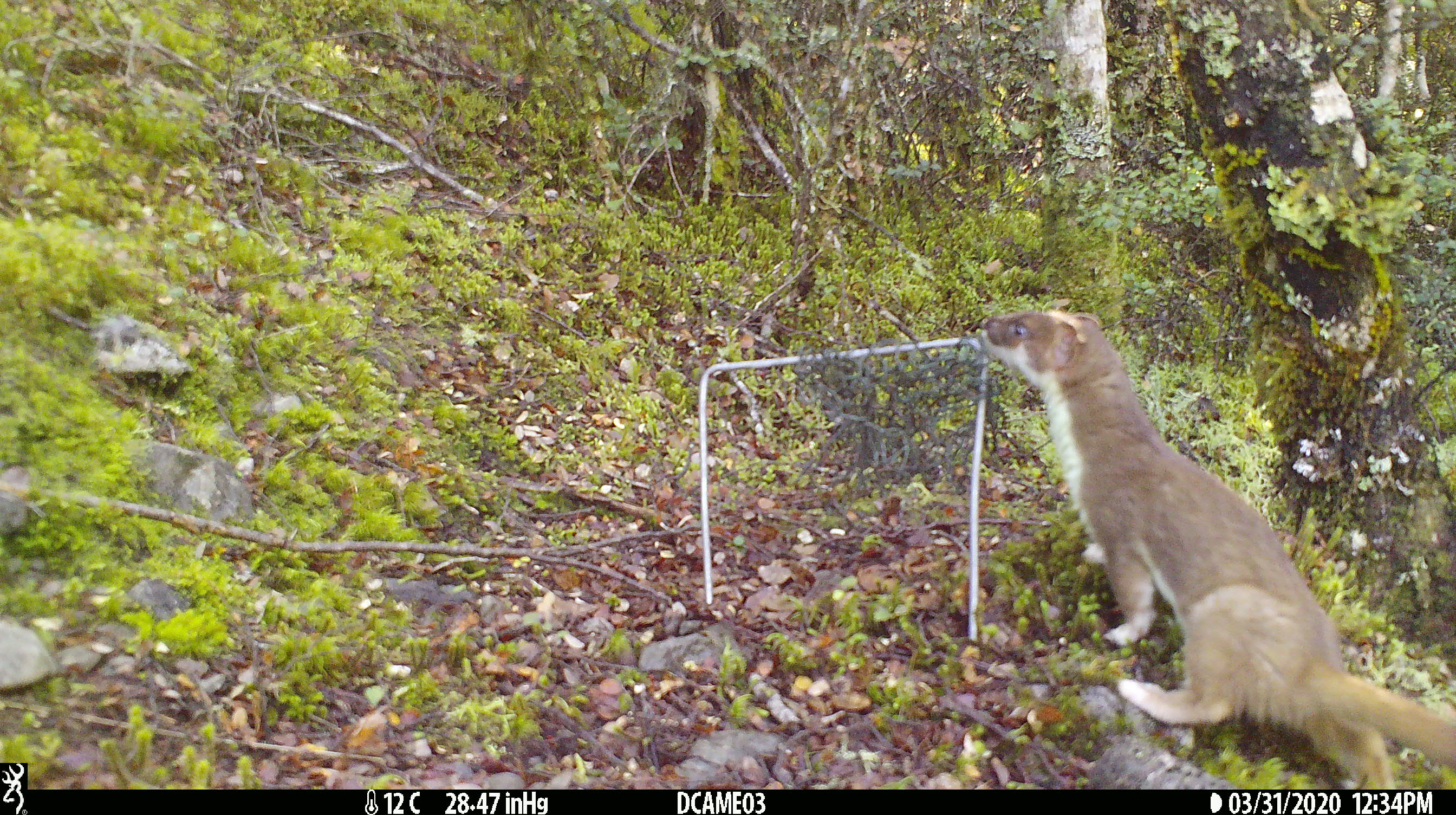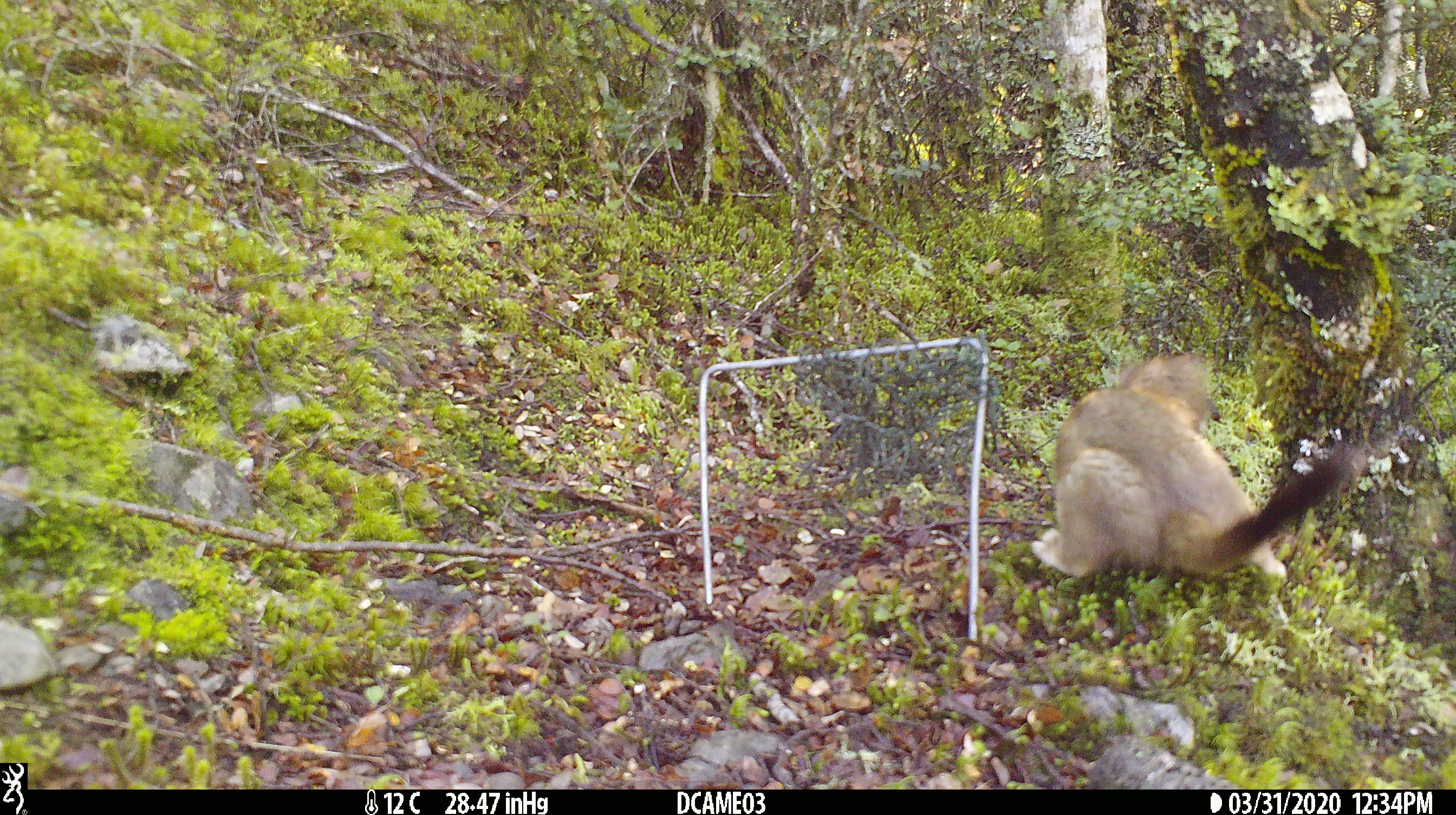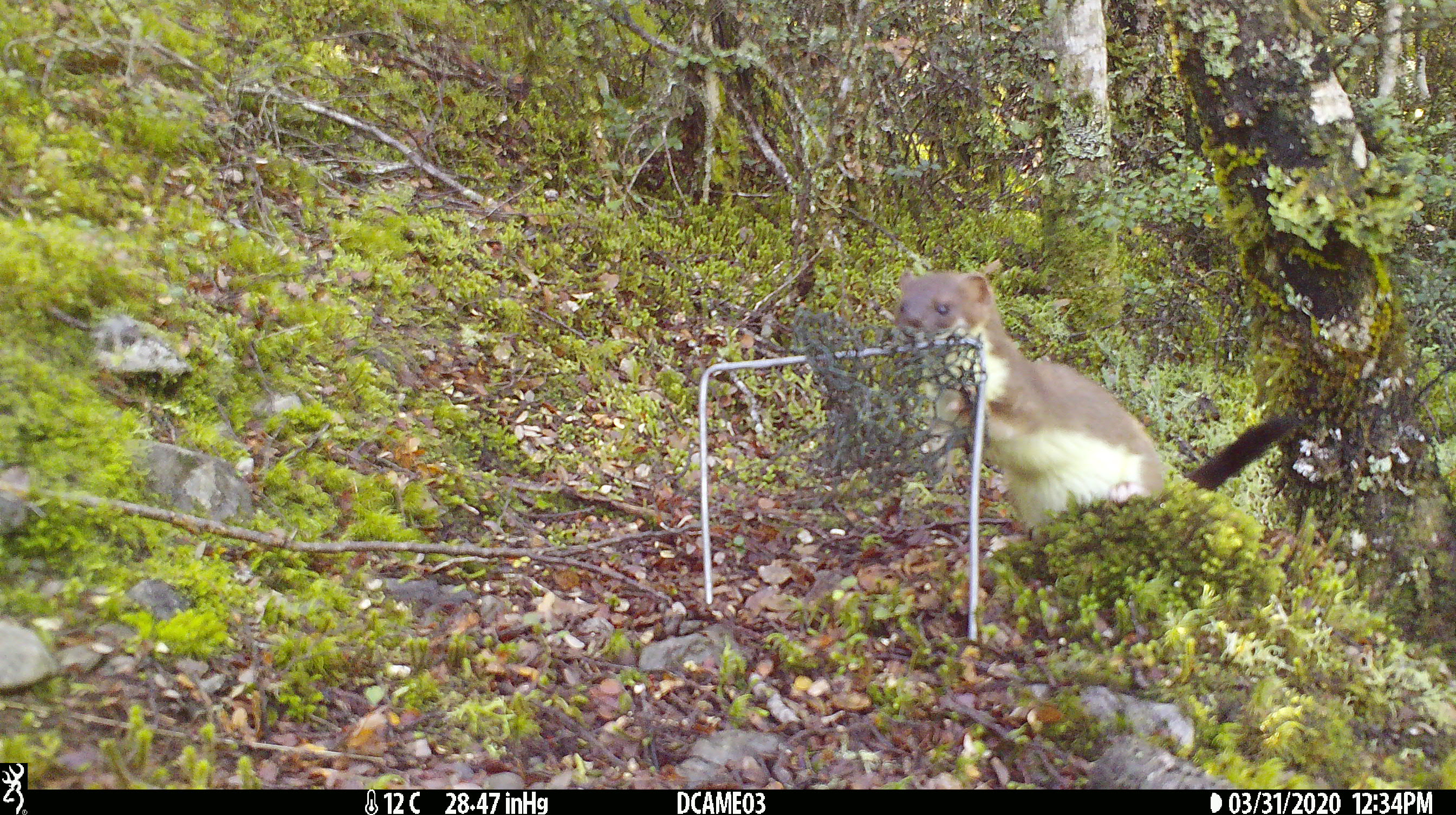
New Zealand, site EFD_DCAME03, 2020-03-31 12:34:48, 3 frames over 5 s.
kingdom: Animalia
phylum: Chordata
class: Mammalia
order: Carnivora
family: Mustelidae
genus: Mustela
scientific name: Mustela erminea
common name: stoat